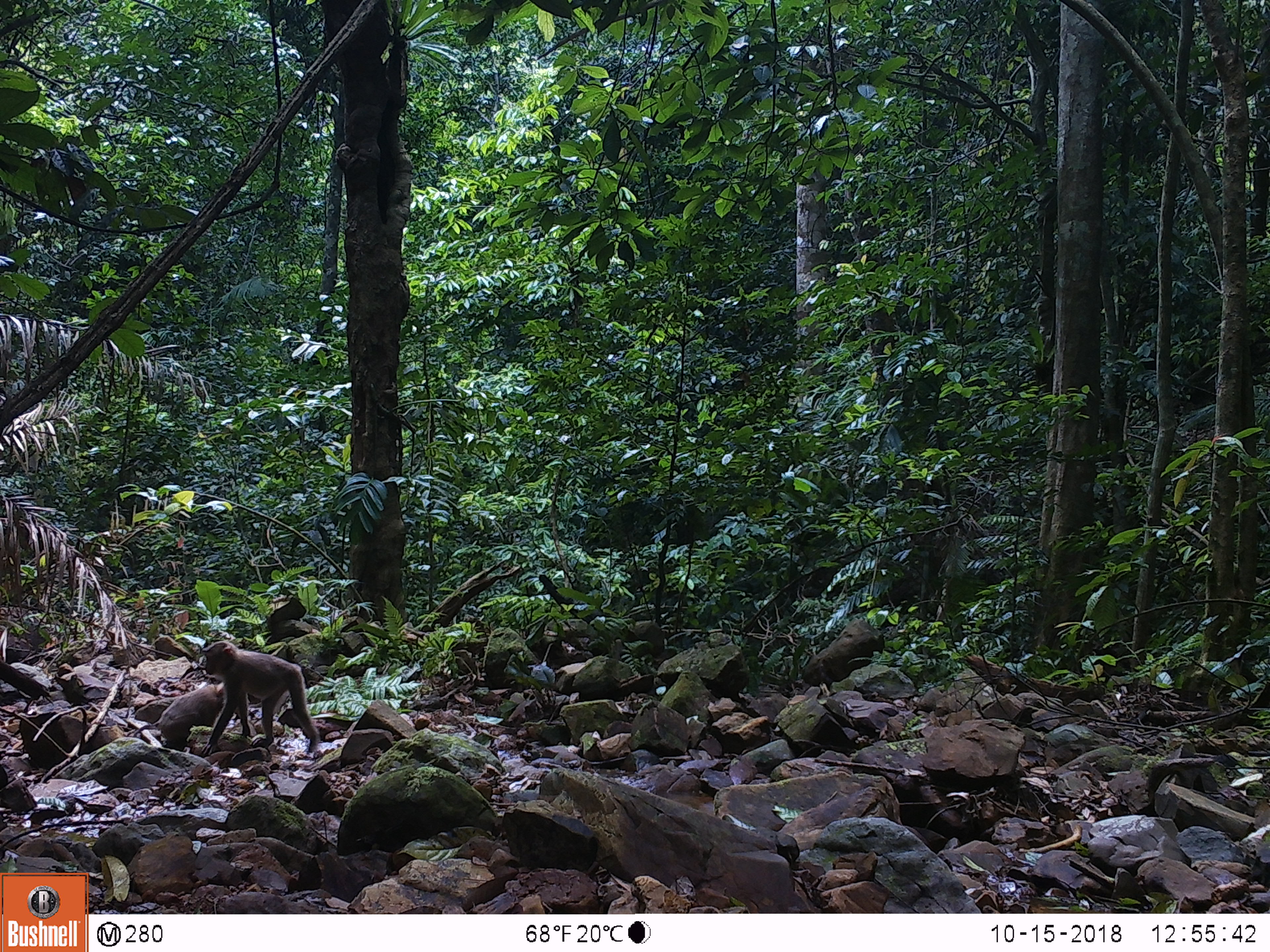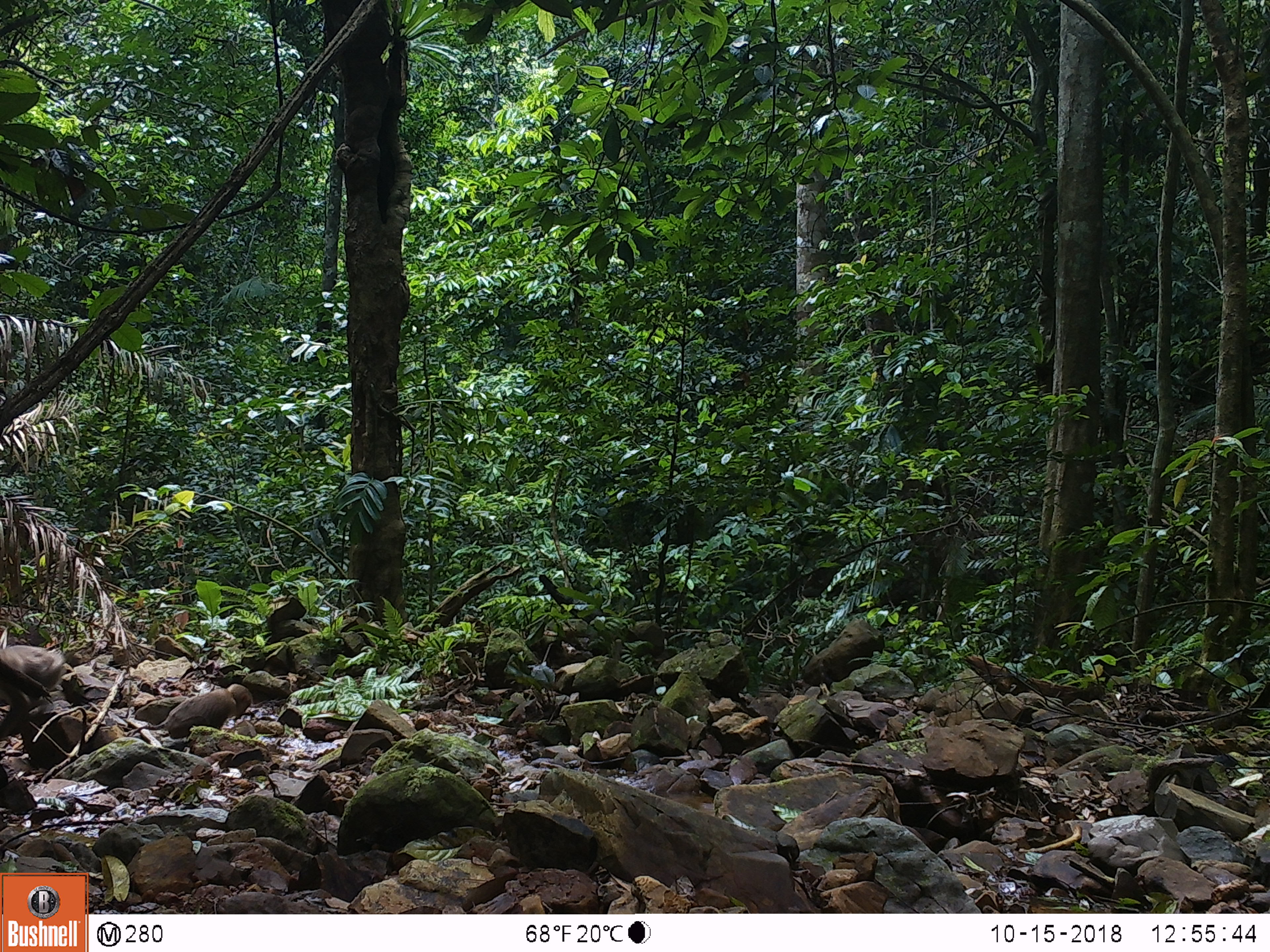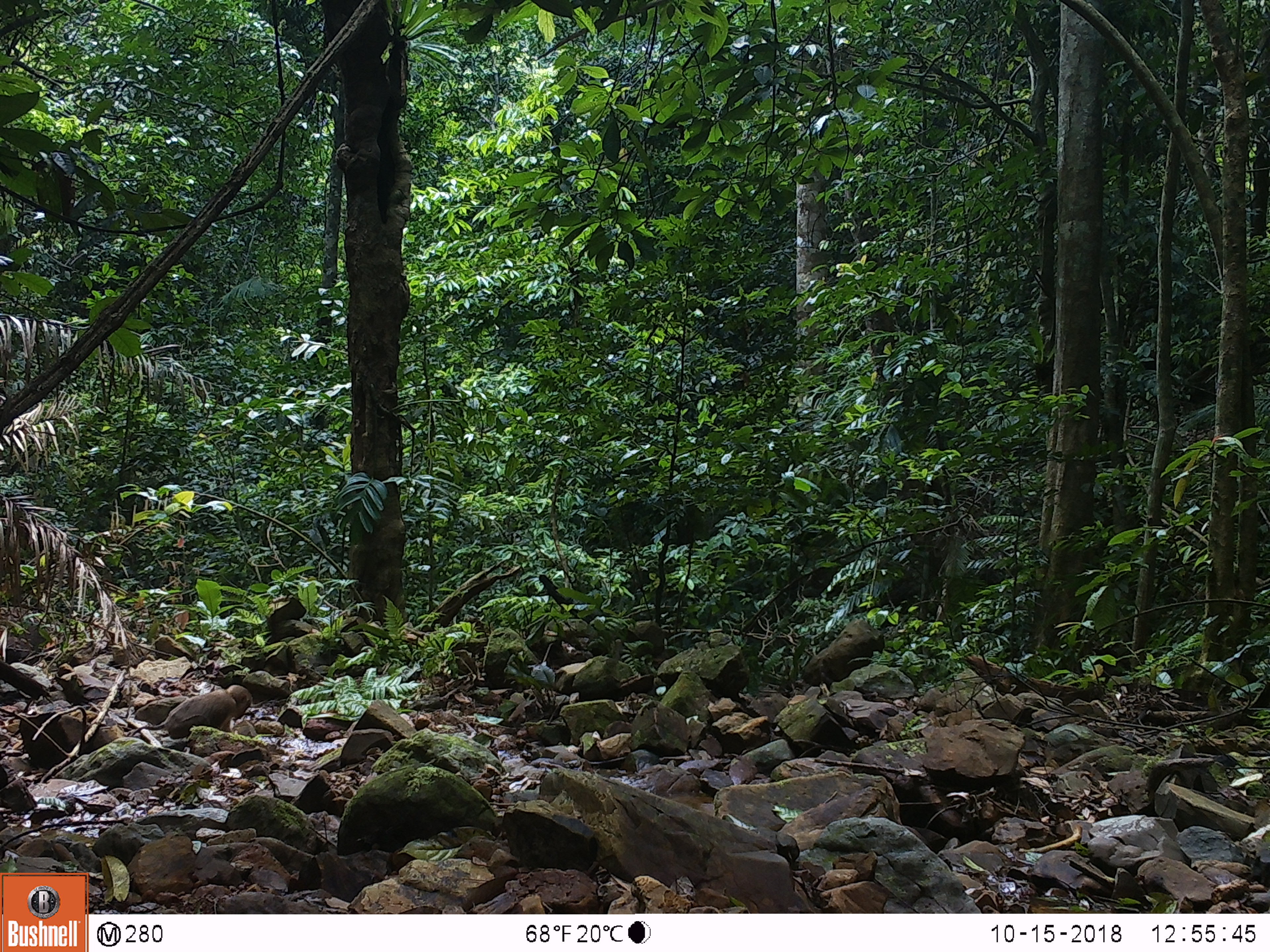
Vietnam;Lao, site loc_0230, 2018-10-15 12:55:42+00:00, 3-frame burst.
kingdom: Animalia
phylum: Chordata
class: Mammalia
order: Primates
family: Cercopithecidae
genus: Macaca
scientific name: Macaca nemestrina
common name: pig-tailed macaque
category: pig tailed macaque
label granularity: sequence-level